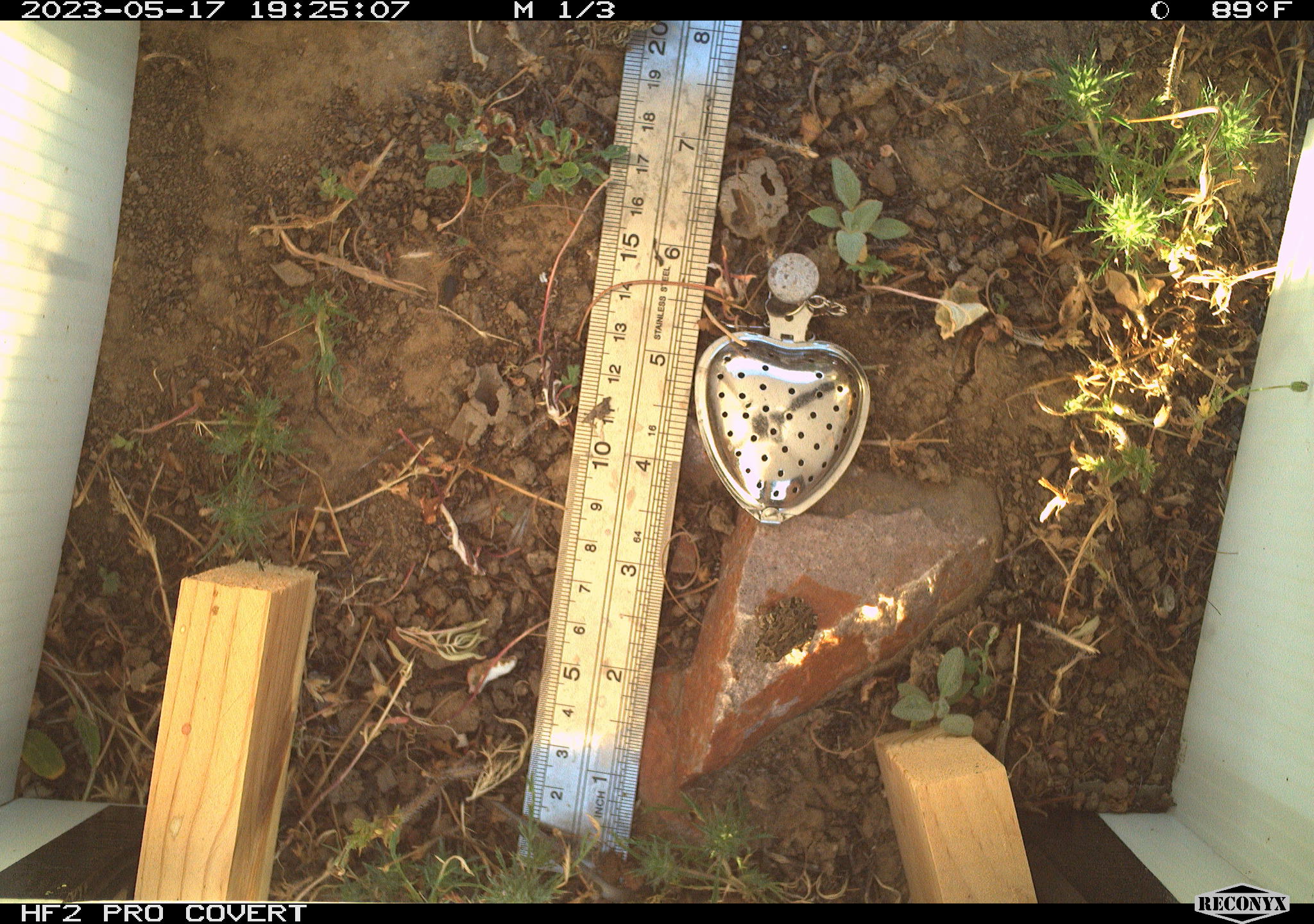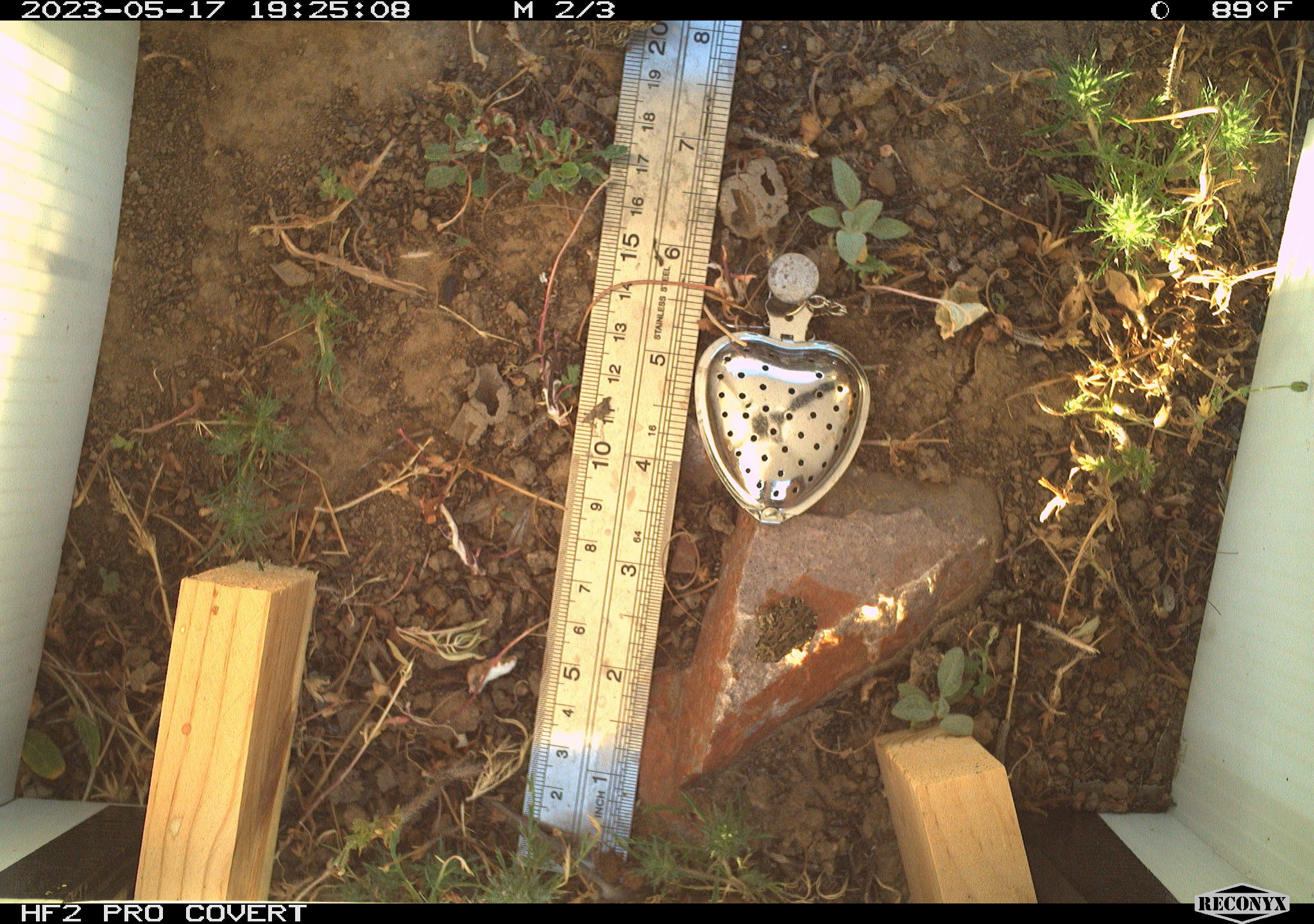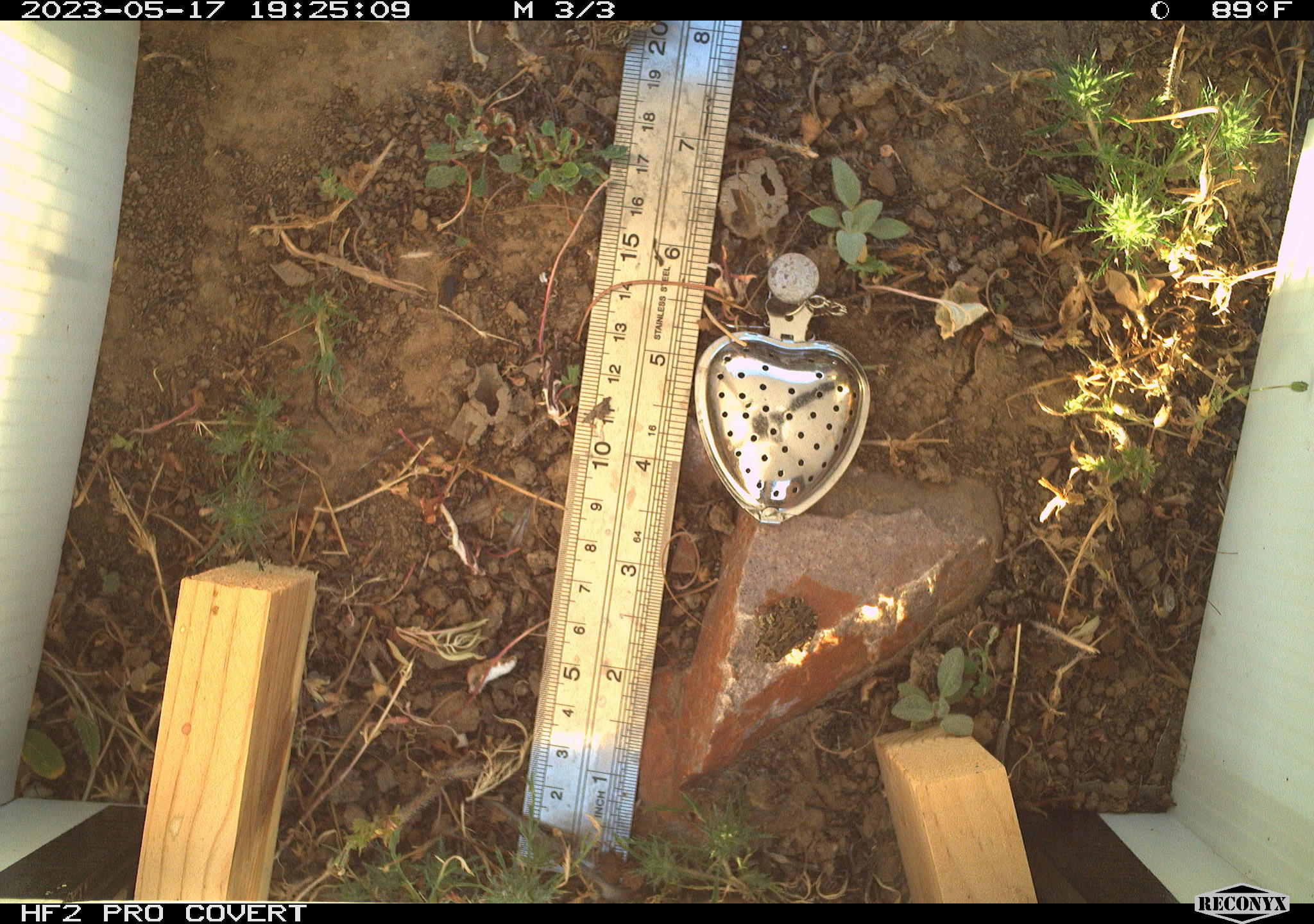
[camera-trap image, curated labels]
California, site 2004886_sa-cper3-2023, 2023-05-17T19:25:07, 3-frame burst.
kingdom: Animalia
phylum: Chordata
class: Amphibia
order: Anura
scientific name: Anura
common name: frogs